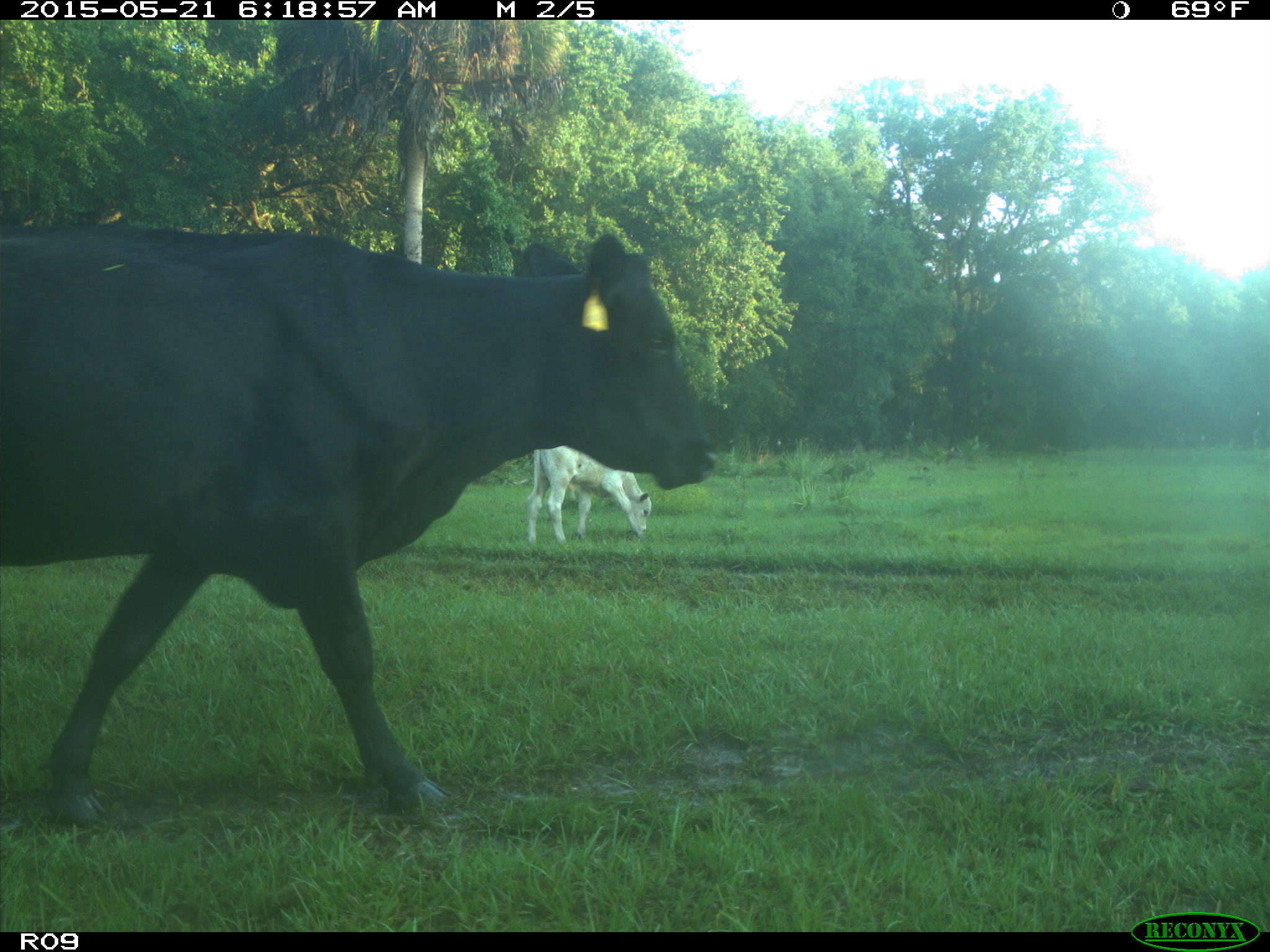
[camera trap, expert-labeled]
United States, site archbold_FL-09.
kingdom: Animalia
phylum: Chordata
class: Mammalia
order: Artiodactyla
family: Bovidae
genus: Bos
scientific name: Bos taurus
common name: domestic cow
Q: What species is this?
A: Bos taurus (domestic cow).